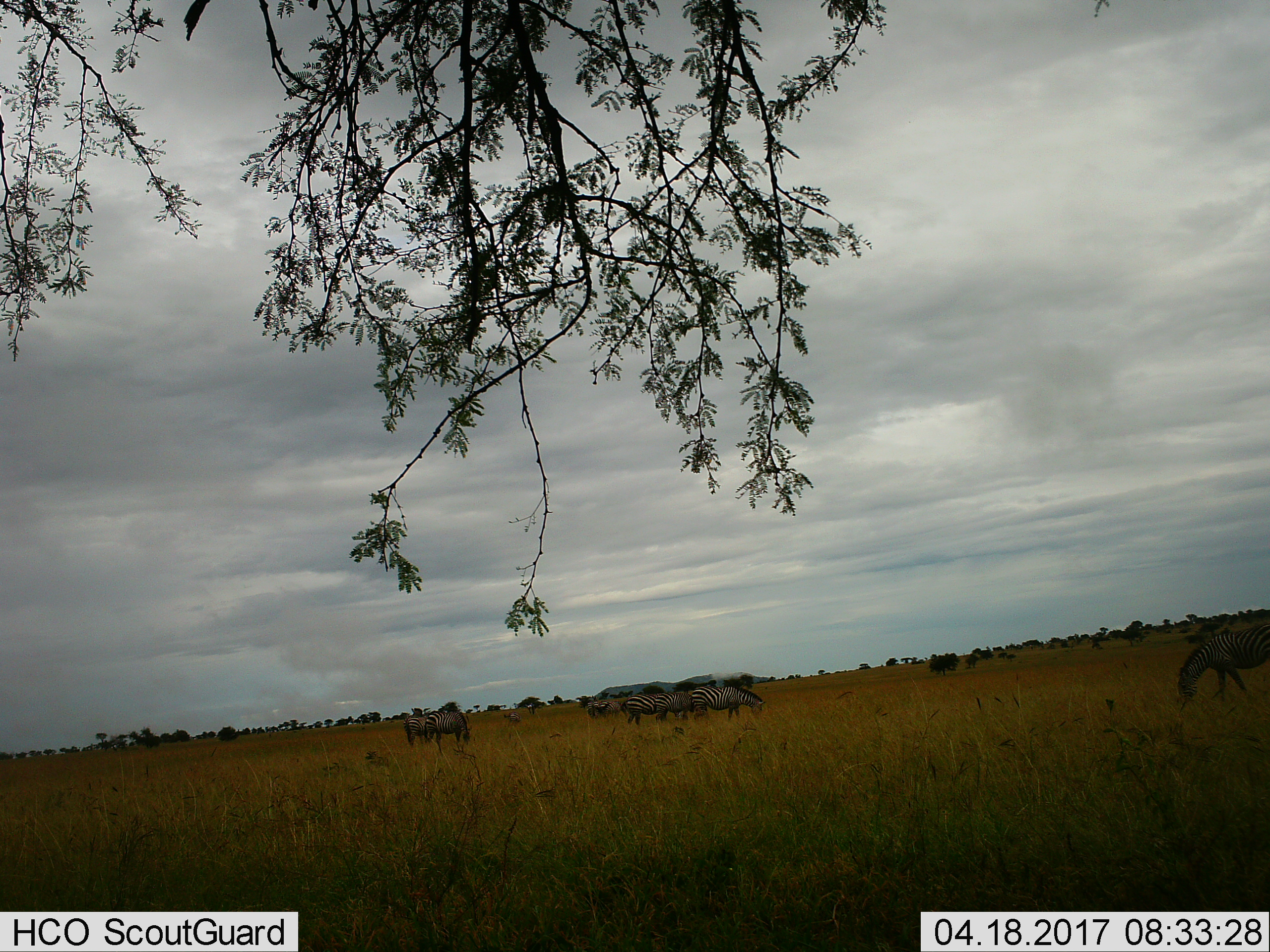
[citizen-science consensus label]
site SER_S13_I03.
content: unidentified animal